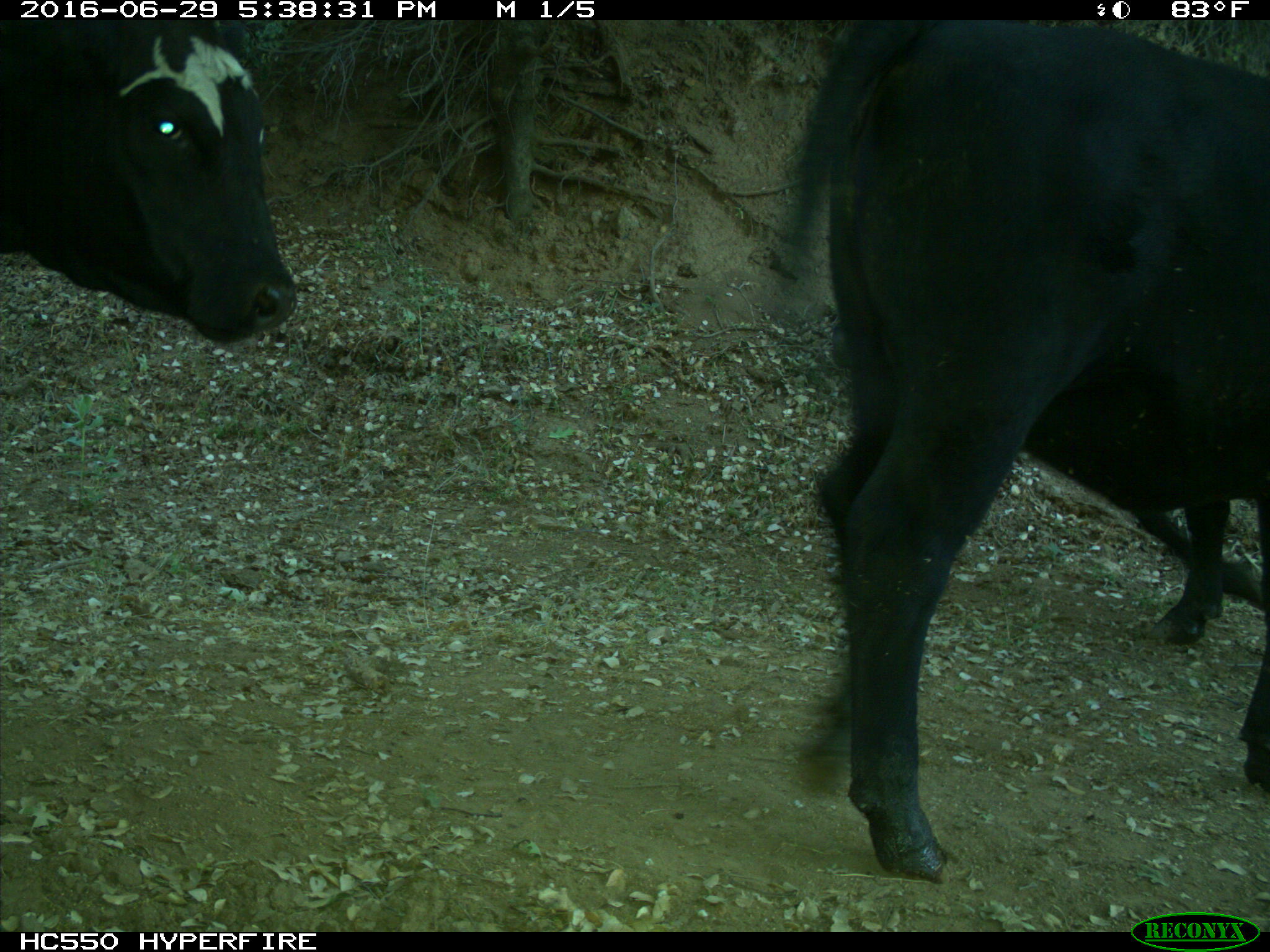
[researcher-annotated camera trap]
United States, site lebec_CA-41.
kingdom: Animalia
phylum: Chordata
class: Mammalia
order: Artiodactyla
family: Bovidae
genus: Bos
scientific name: Bos taurus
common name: domestic cow